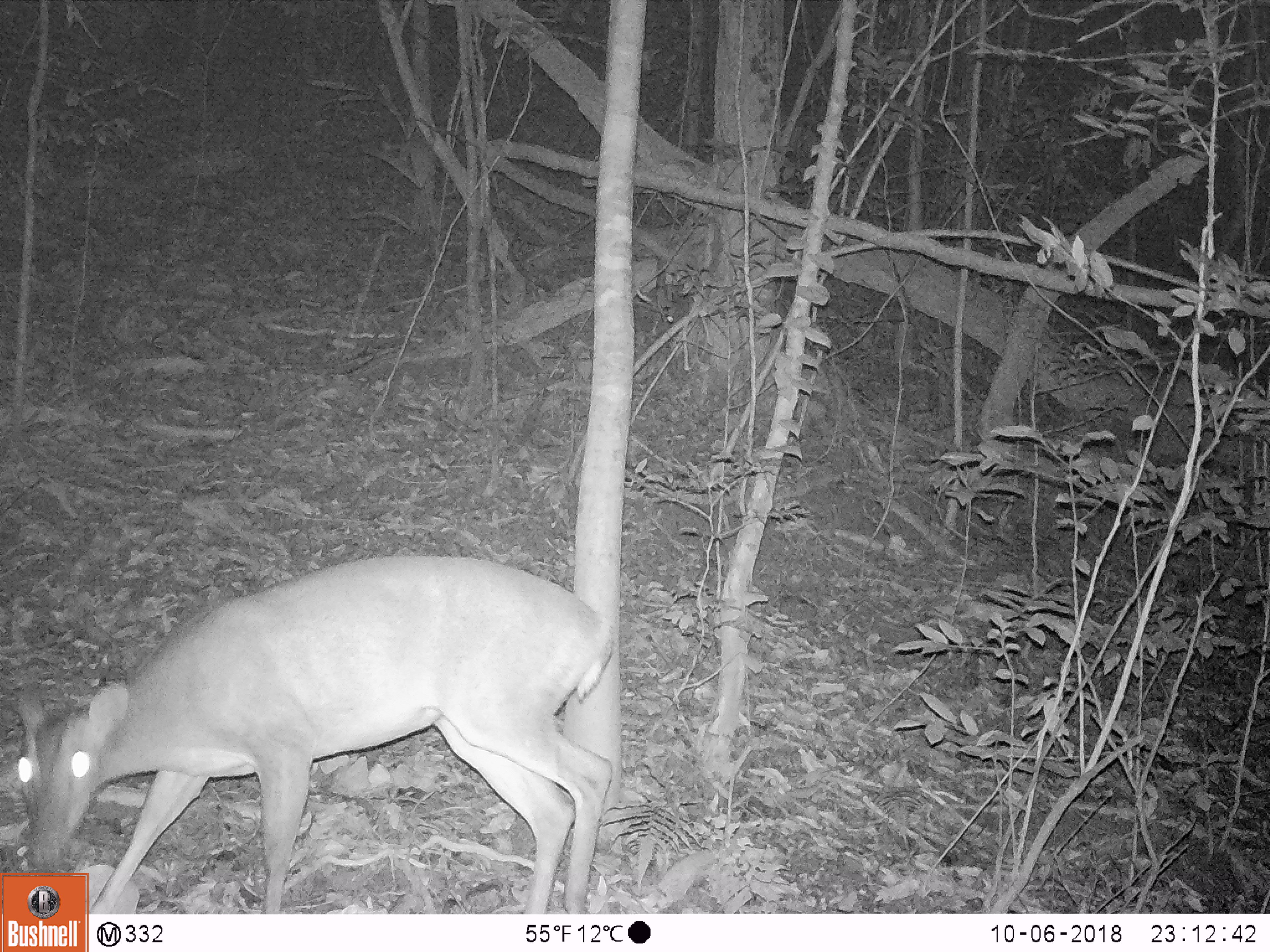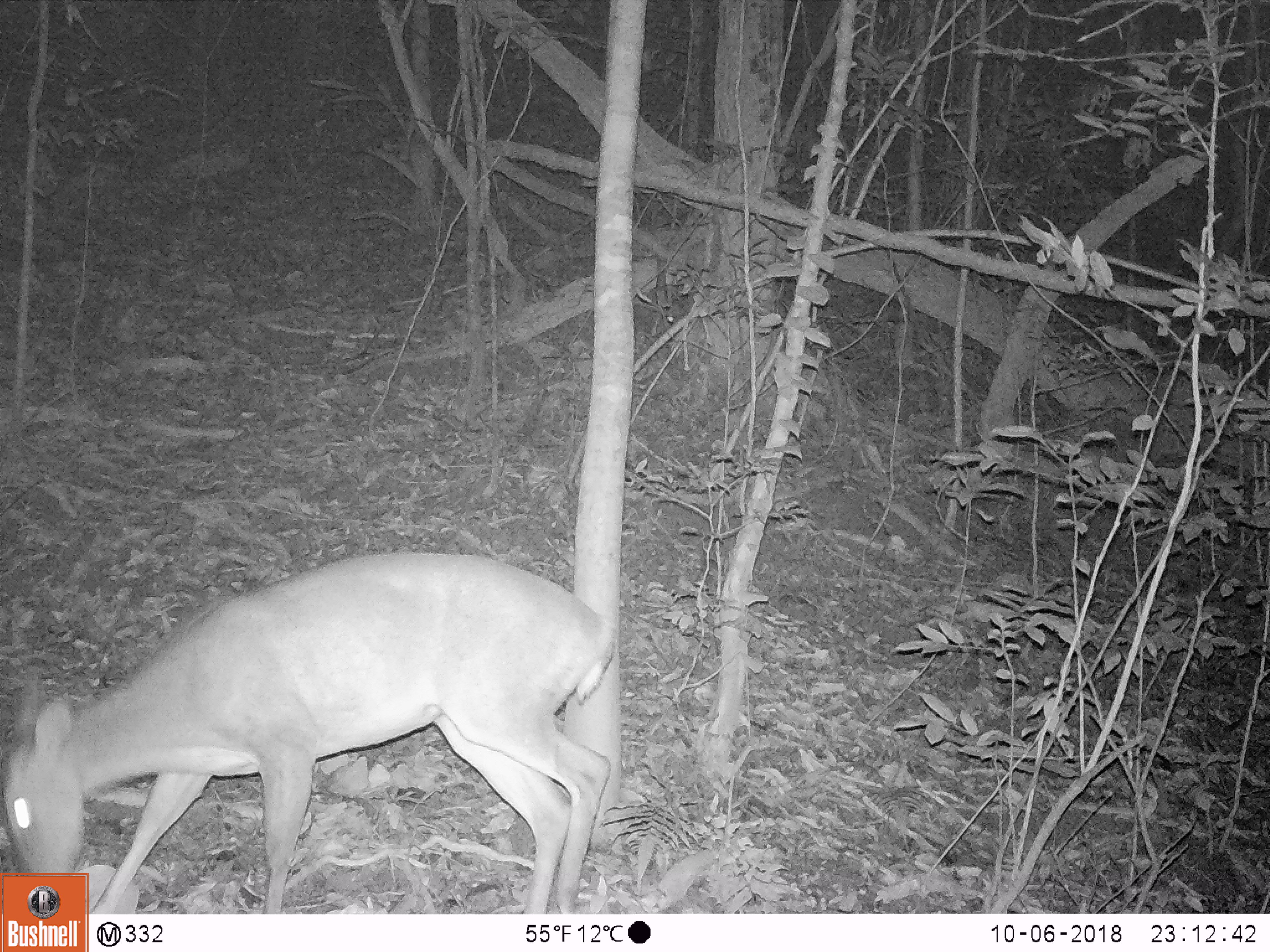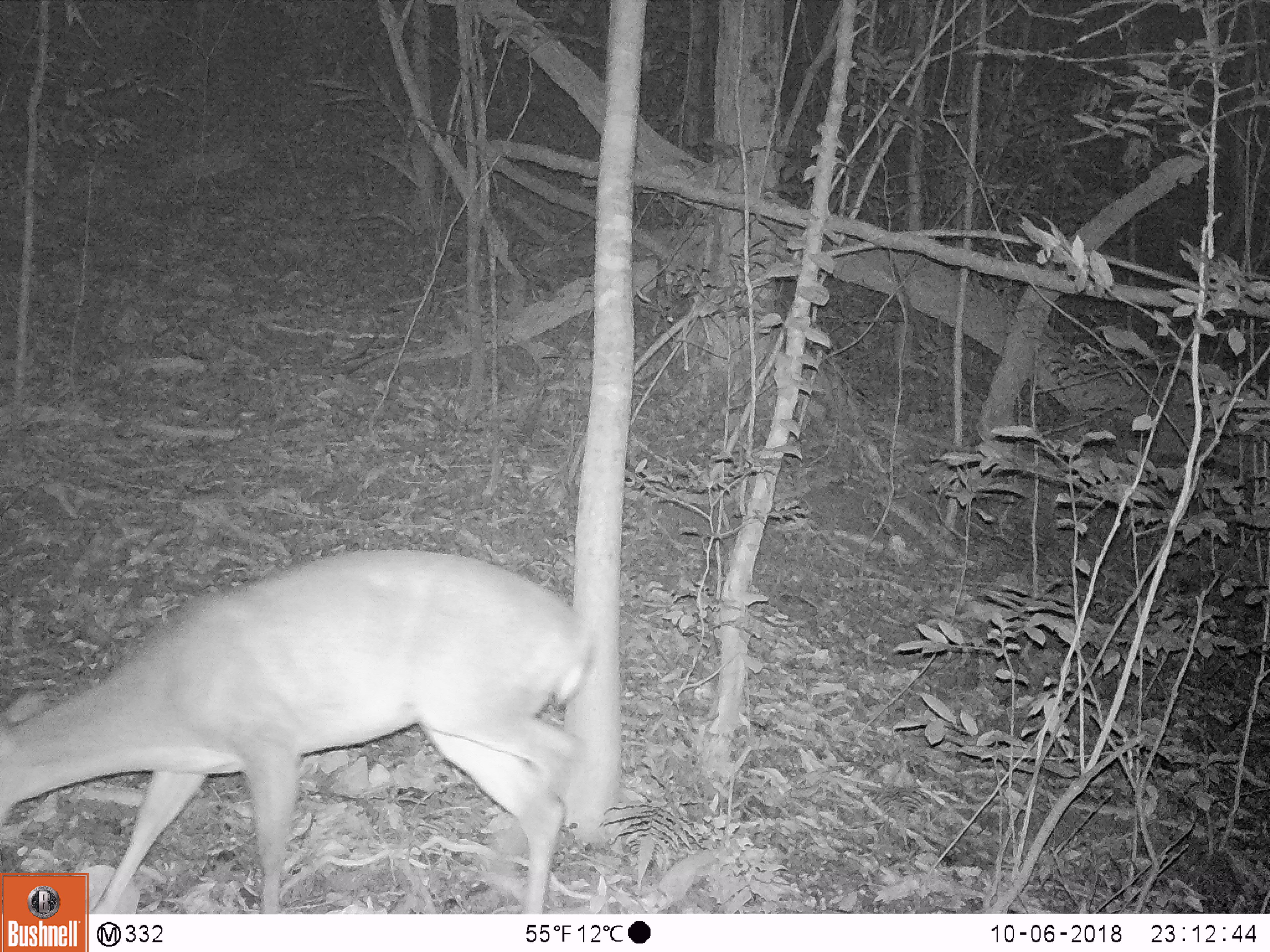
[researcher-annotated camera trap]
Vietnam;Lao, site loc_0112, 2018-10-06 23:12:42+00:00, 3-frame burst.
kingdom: Animalia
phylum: Chordata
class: Mammalia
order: Artiodactyla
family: Cervidae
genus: Muntiacus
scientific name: Muntiacus vuquangensis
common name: large-antlered muntjac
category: large antlered muntjac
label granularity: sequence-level